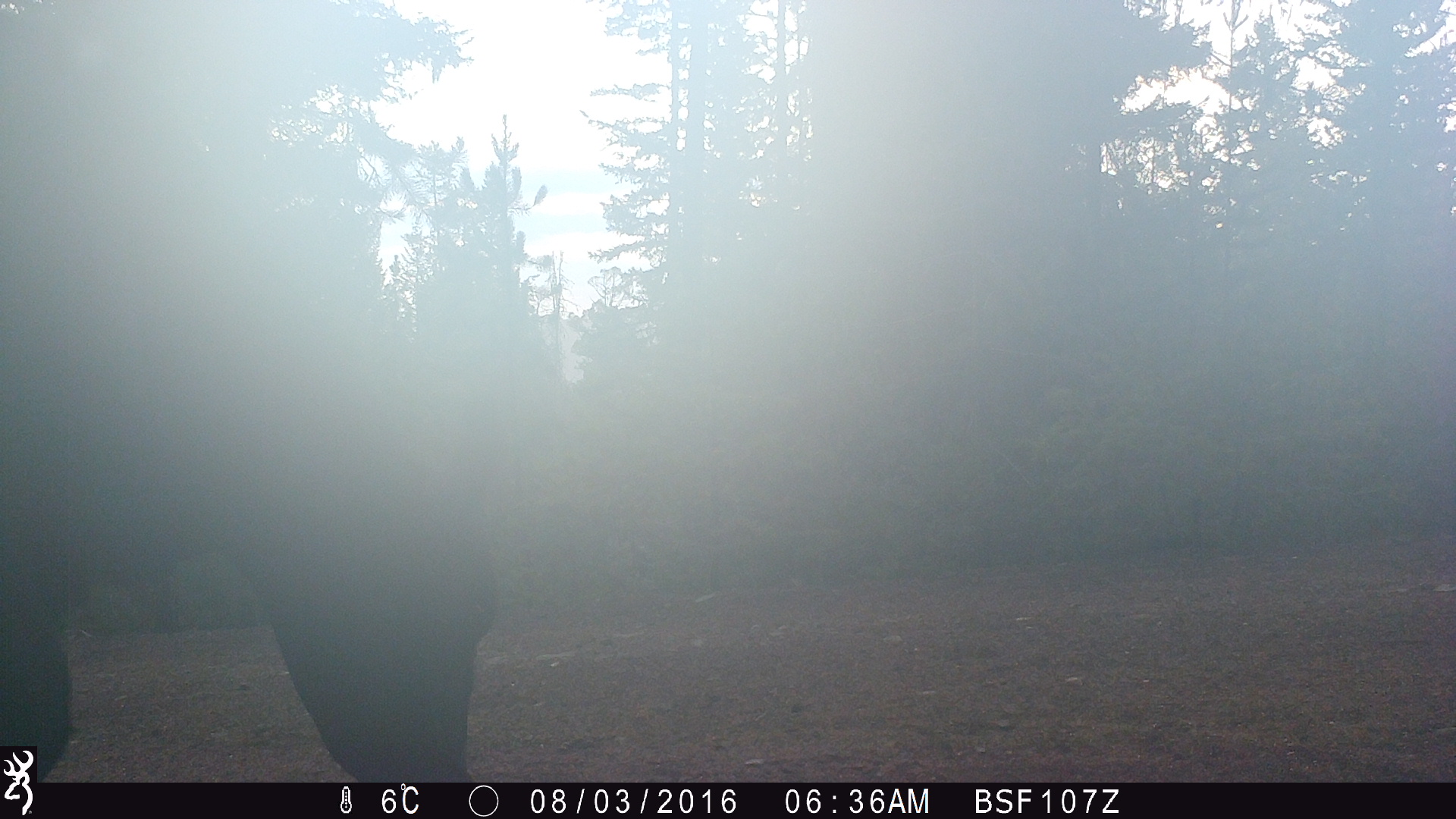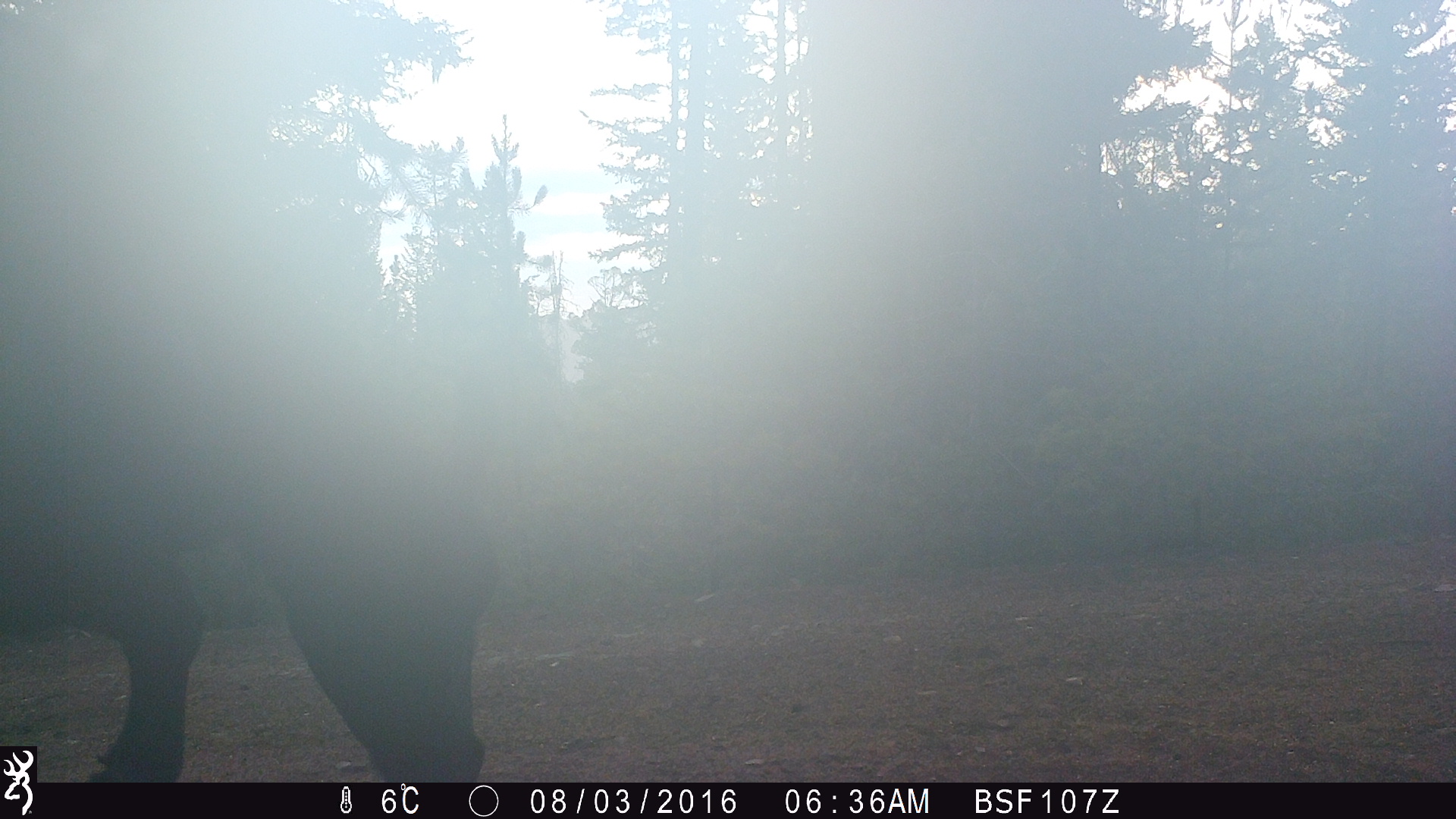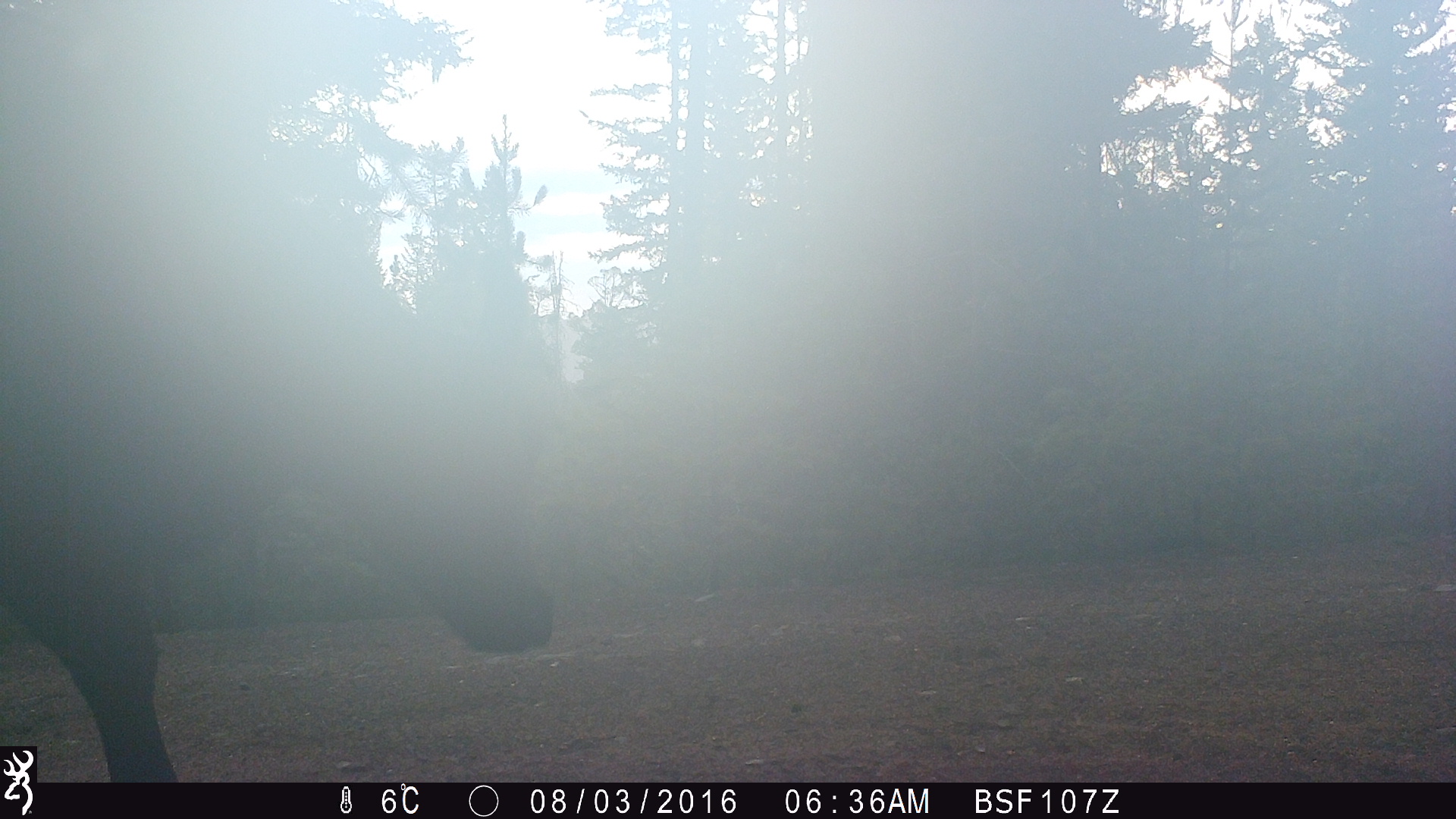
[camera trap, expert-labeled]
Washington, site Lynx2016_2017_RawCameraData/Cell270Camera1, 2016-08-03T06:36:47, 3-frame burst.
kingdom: Animalia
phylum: Chordata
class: Mammalia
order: Artiodactyla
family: Bovidae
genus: Bos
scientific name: Bos taurus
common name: domestic cattle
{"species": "domestic cattle (Bos taurus)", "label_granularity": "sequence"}